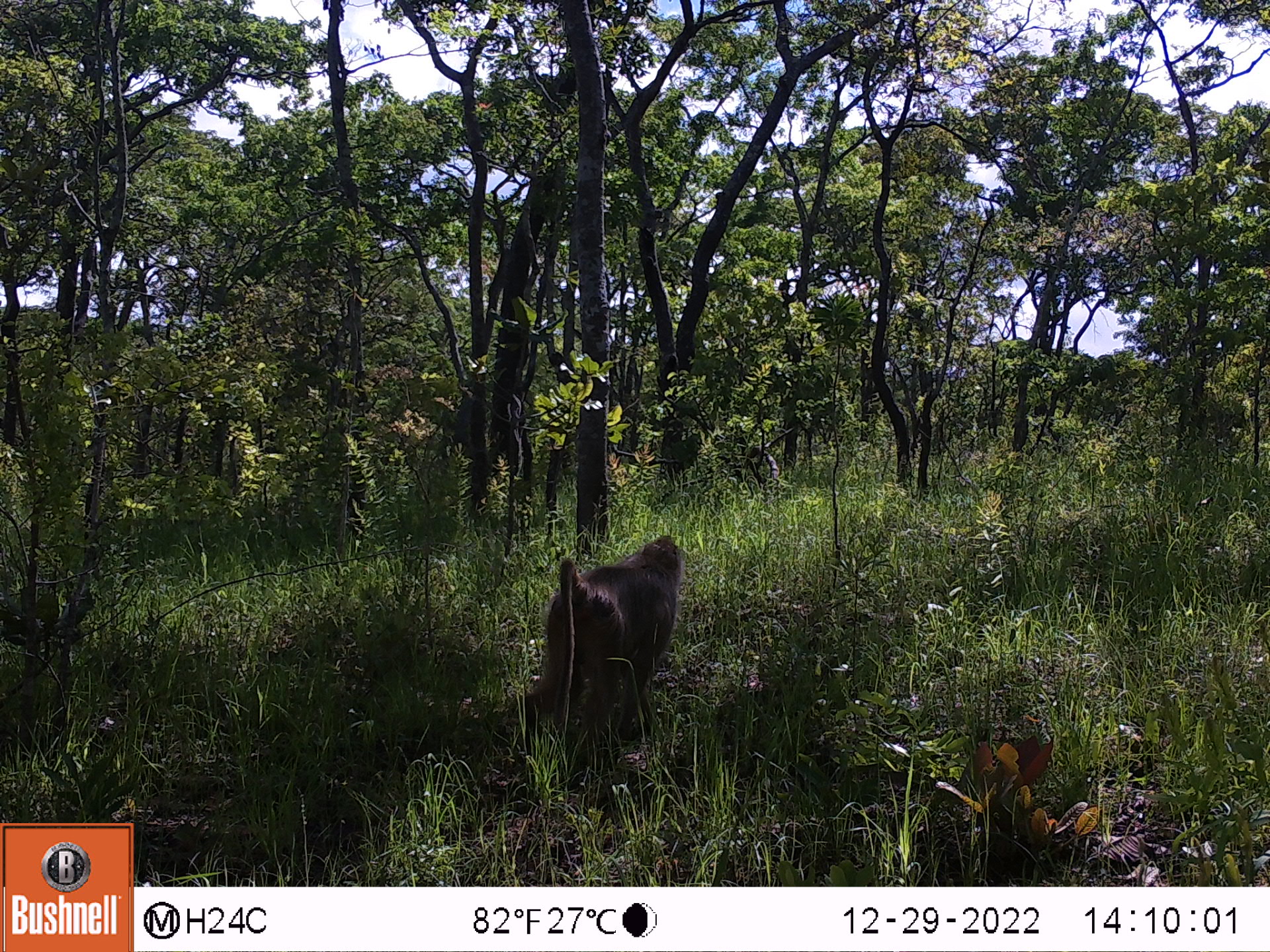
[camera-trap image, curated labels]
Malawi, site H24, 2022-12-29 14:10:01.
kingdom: Animalia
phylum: Chordata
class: Mammalia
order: Primates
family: Cercopithecidae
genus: Papio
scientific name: Papio cynocephalus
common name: yellow baboon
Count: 1.